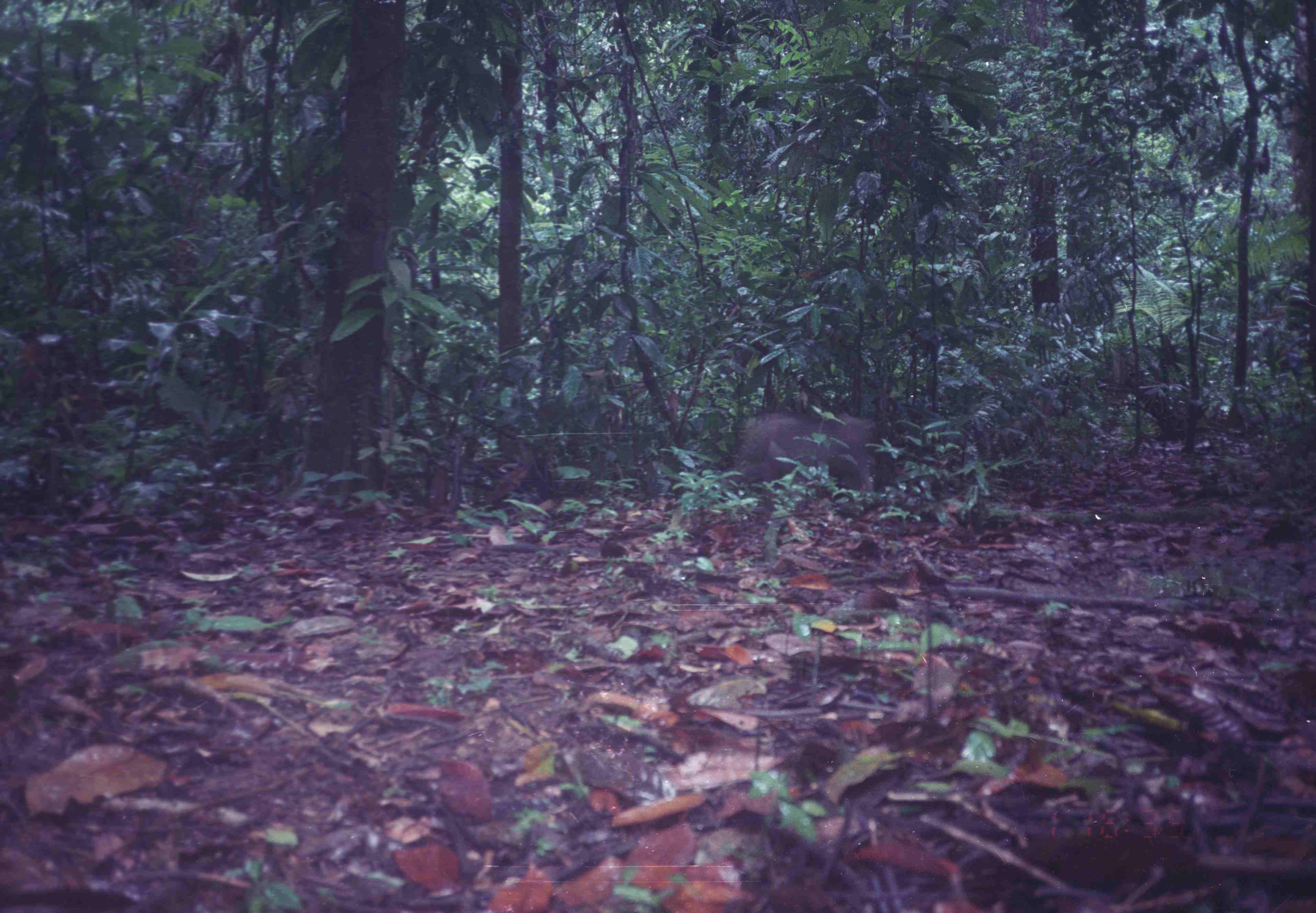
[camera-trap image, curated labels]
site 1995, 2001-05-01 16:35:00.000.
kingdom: Animalia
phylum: Chordata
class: Mammalia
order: Primates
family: Cercopithecidae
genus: Macaca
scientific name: Macaca nemestrina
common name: southern pig-tailed macaque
Macaca nemestrina (southern pig-tailed macaque), count 1.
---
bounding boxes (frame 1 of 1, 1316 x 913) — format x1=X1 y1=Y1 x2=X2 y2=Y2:
macaca nemestrina: x1=733 y1=410 x2=882 y2=494